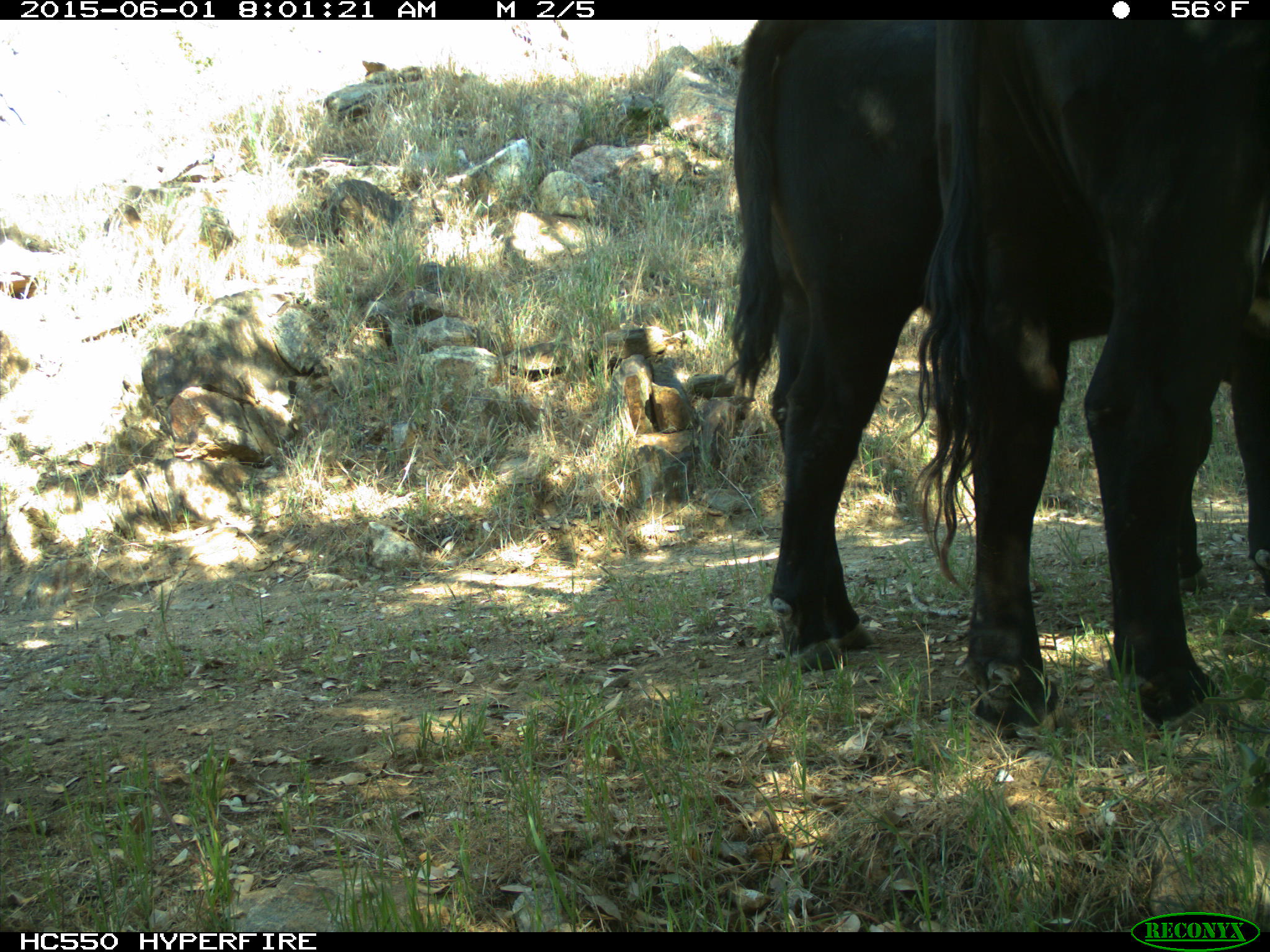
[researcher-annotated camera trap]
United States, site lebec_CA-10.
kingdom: Animalia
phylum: Chordata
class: Mammalia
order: Artiodactyla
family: Bovidae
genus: Bos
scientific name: Bos taurus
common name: domestic cow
Bos taurus (domestic cow).